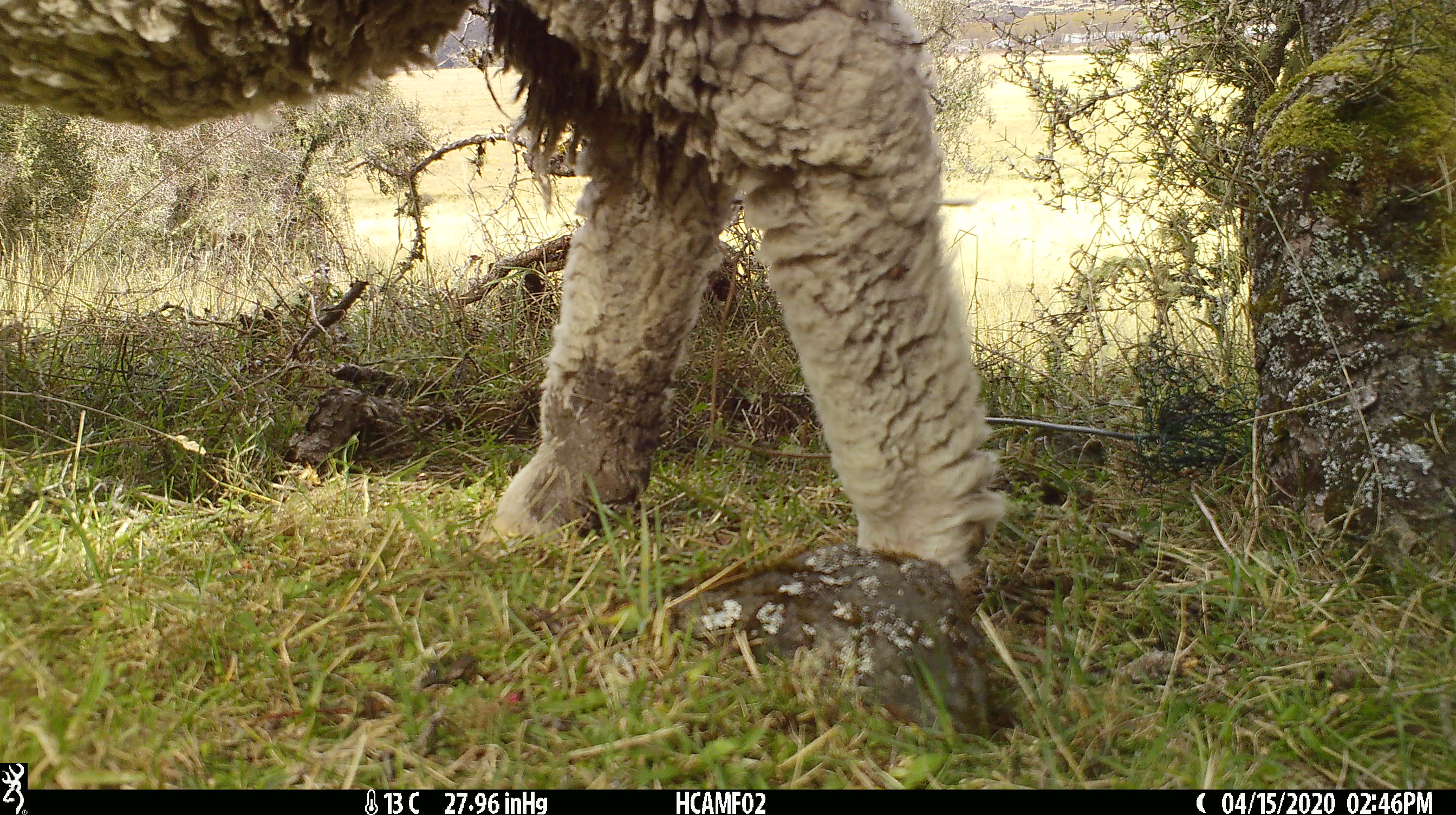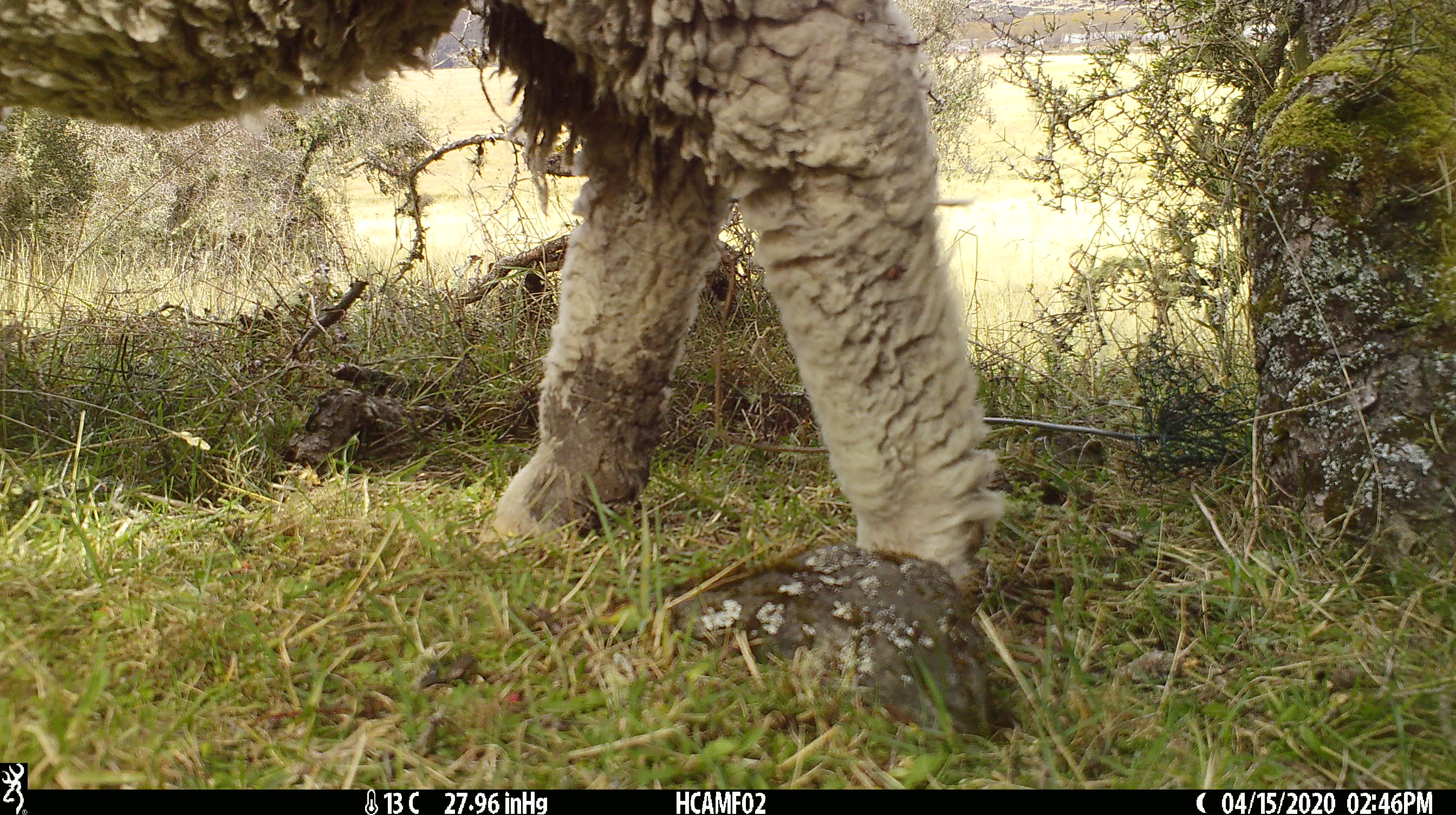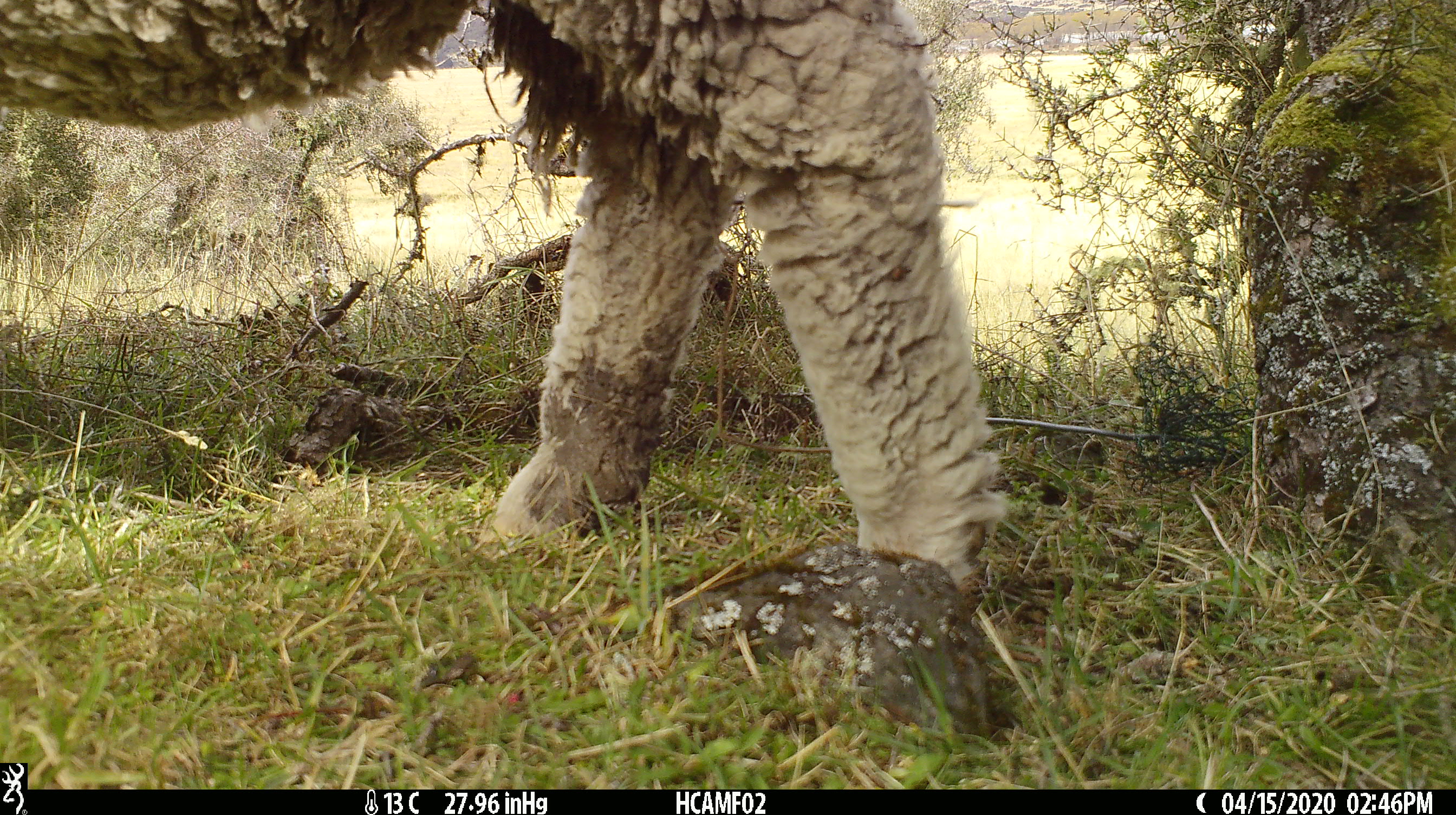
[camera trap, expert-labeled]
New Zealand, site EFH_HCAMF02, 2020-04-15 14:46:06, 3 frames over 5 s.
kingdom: Animalia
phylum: Chordata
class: Mammalia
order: Artiodactyla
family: Bovidae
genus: Ovis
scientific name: Ovis aries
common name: domestic sheep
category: sheep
Sheep (domestic sheep) (Ovis aries).